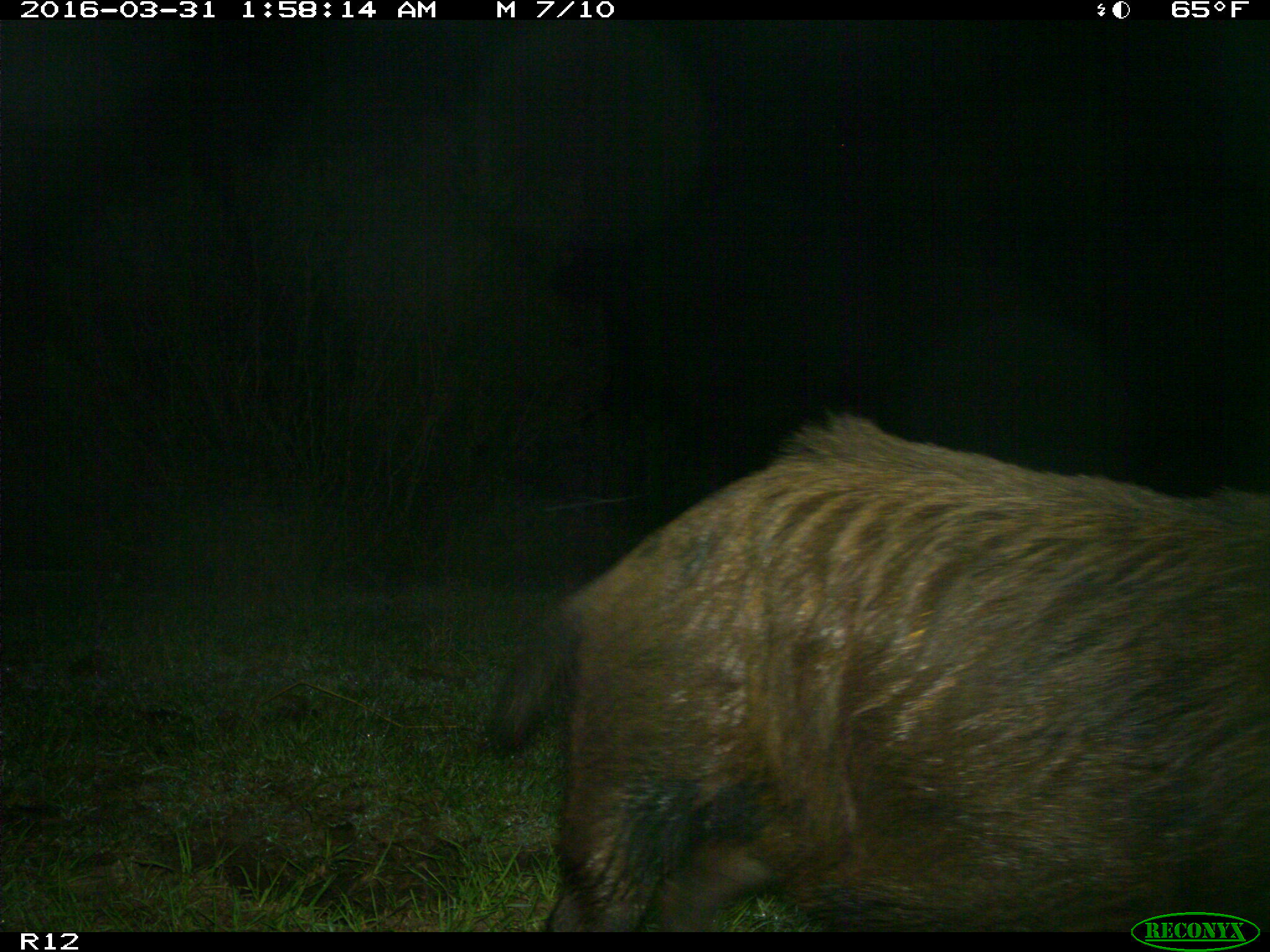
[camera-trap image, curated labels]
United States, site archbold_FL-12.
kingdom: Animalia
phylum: Chordata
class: Mammalia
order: Artiodactyla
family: Suidae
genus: Sus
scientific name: Sus scrofa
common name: wild boar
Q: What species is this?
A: Sus scrofa (wild boar).